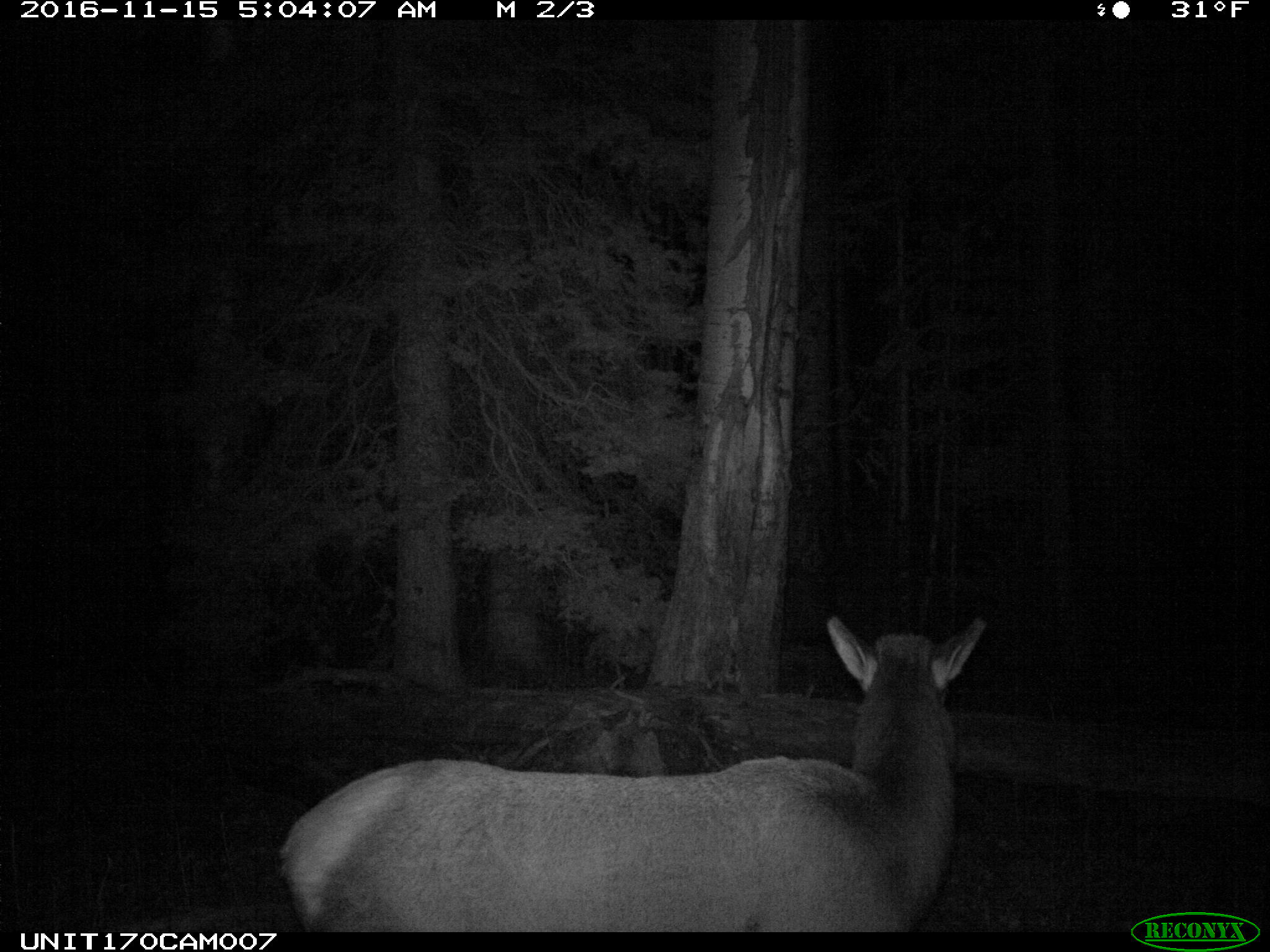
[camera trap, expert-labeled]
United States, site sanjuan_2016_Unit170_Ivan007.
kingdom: Animalia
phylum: Chordata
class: Mammalia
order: Artiodactyla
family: Cervidae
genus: Cervus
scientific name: Cervus elaphus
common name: red deer